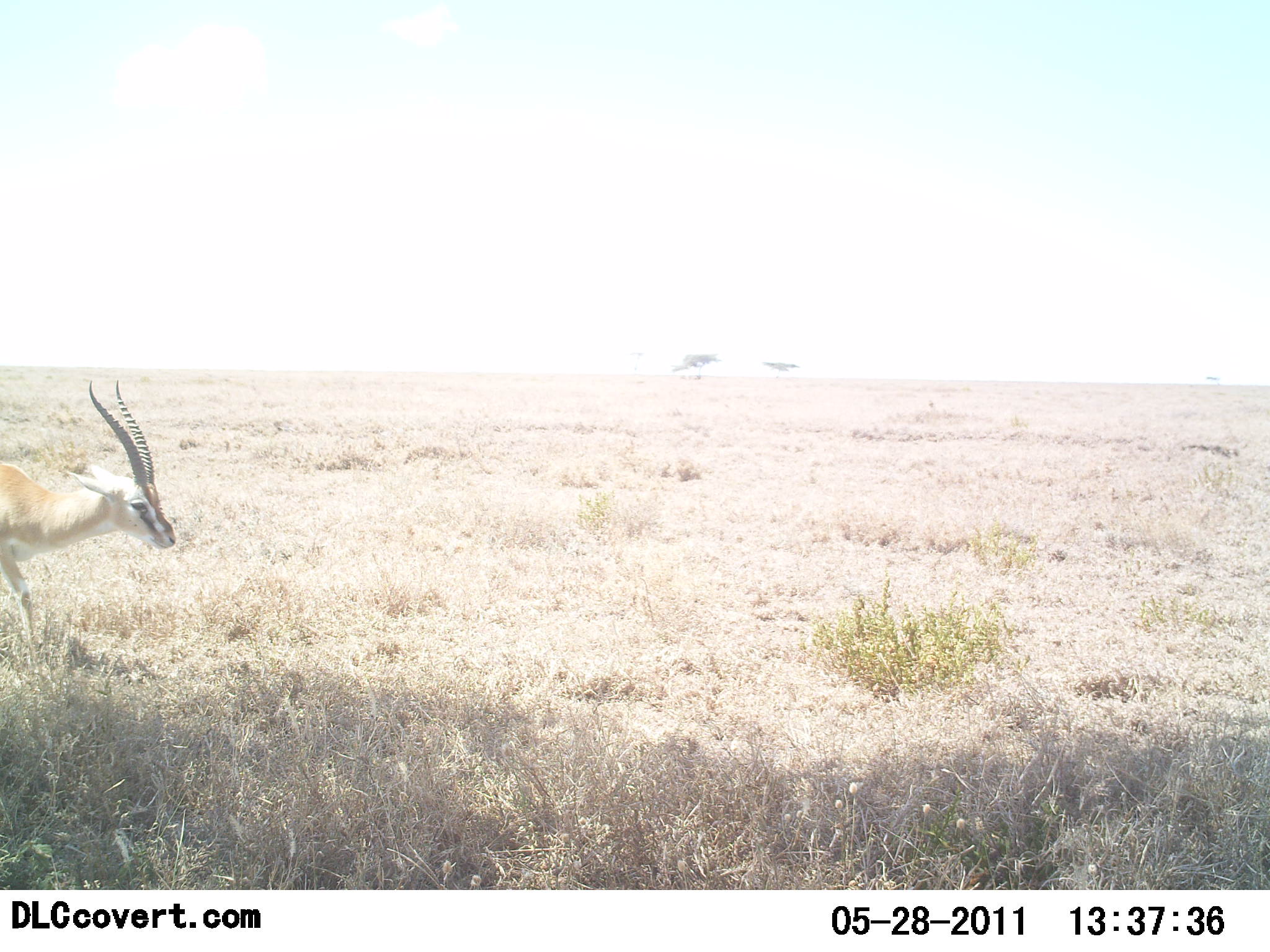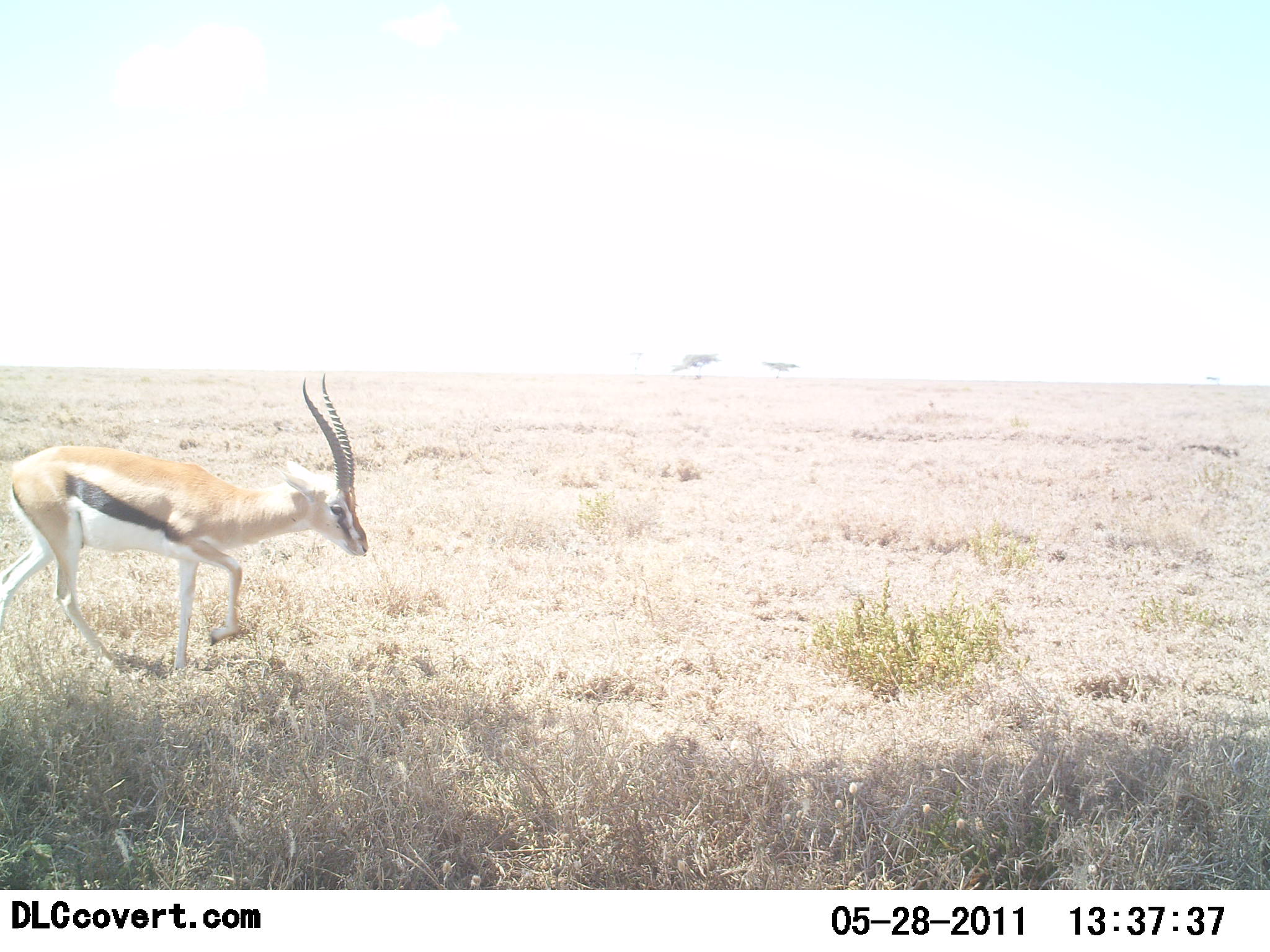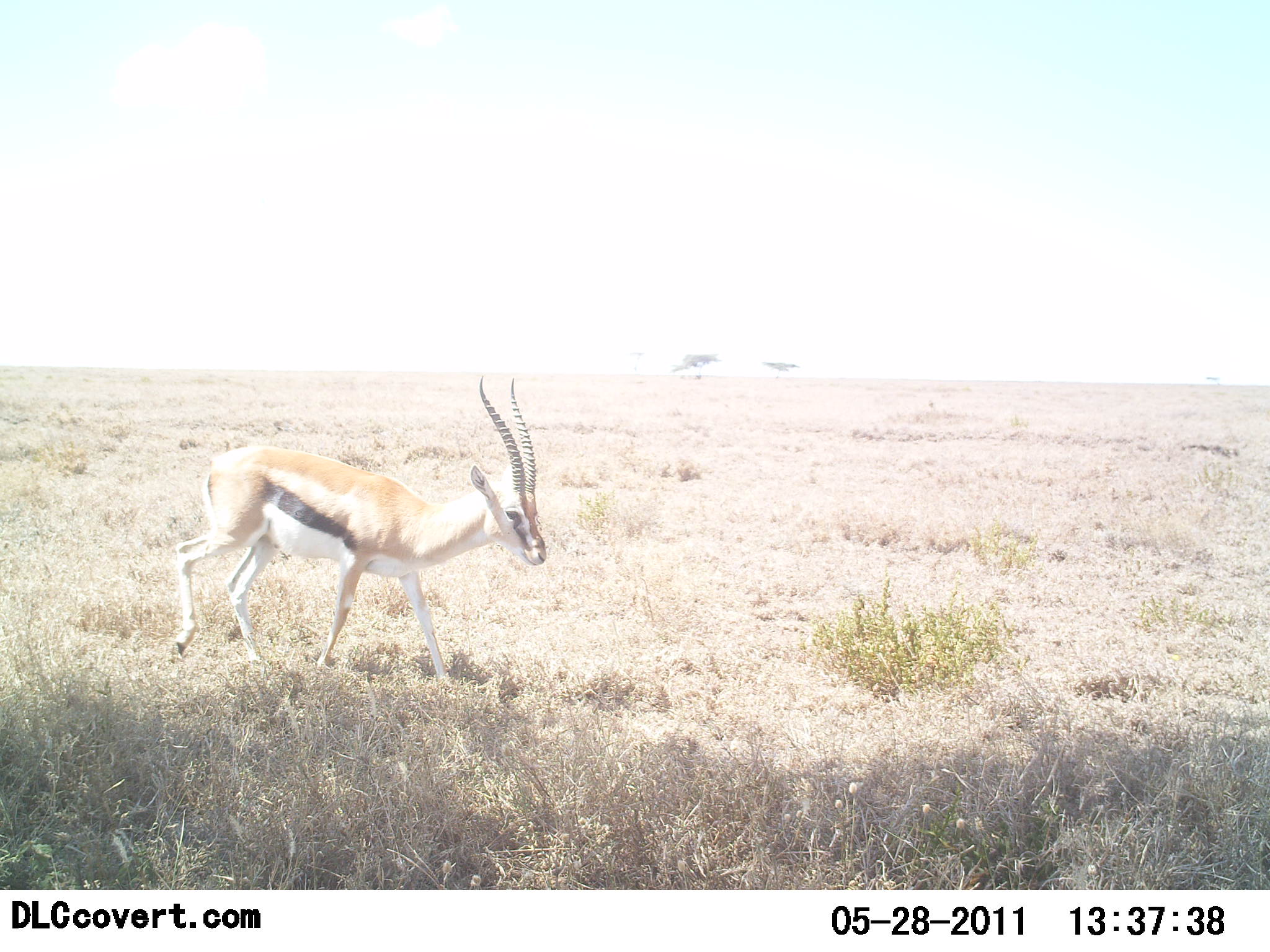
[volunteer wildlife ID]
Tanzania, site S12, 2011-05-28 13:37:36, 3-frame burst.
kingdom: Animalia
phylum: Chordata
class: Mammalia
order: Artiodactyla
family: Bovidae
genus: Eudorcas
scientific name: Eudorcas thomsonii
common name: thomson's gazelle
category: gazellethomsons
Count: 1.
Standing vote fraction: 0%.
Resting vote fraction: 0%.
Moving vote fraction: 100%.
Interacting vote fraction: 0%.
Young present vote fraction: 0%.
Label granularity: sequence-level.